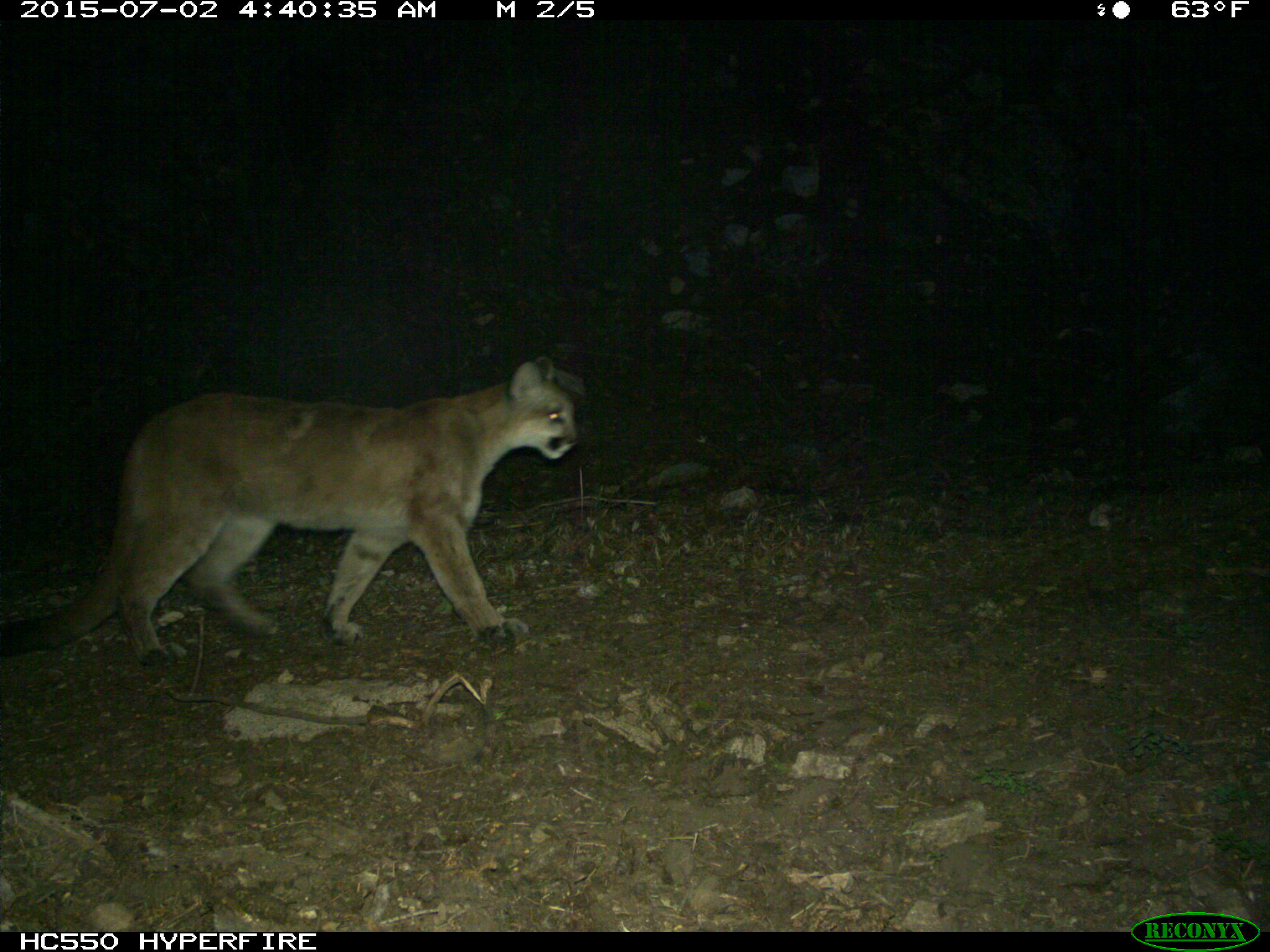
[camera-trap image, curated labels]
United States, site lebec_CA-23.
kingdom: Animalia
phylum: Chordata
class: Mammalia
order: Carnivora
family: Felidae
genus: Puma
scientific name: Puma concolor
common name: mountain lion